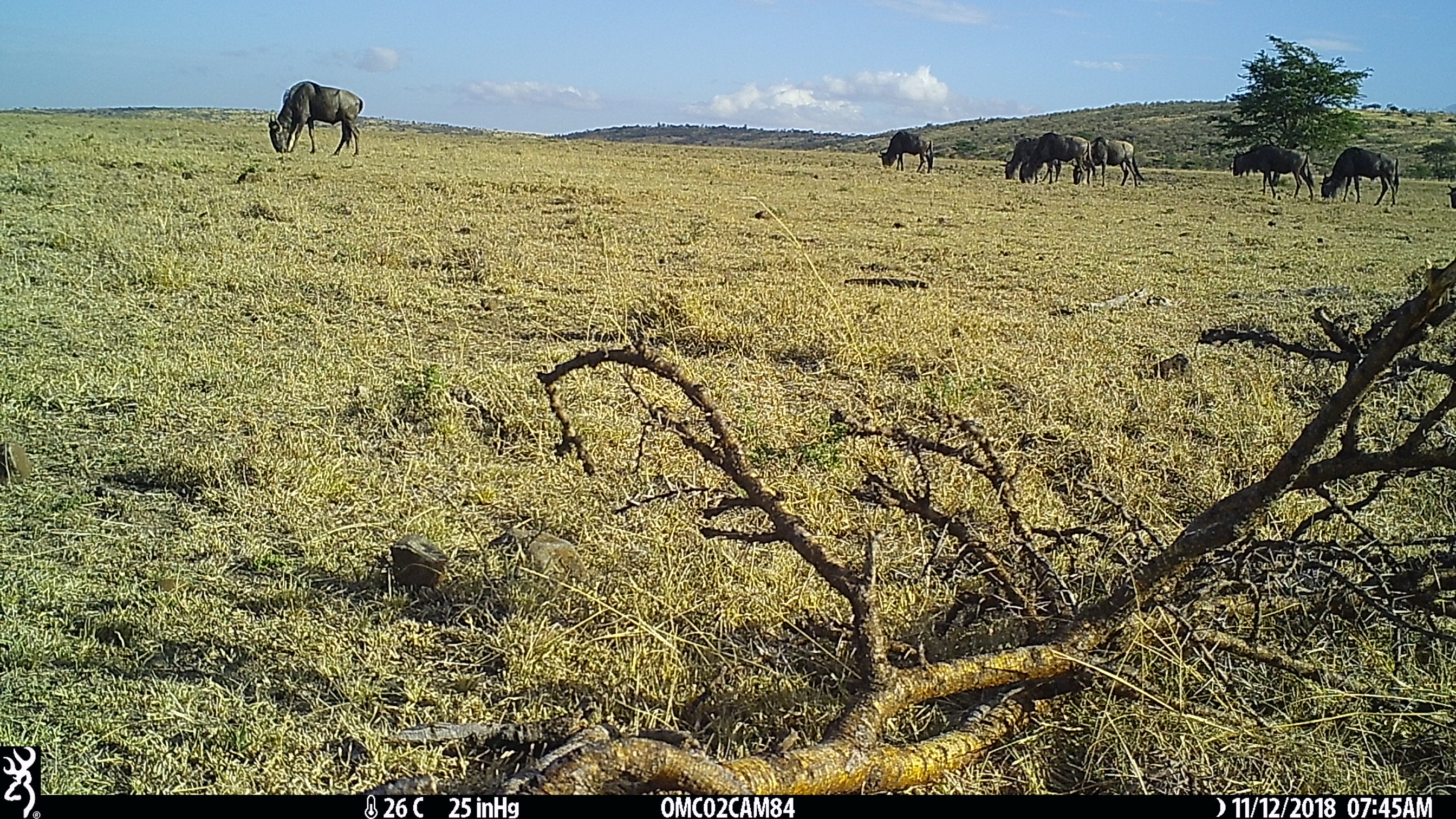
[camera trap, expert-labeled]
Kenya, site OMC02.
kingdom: Animalia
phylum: Chordata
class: Mammalia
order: Artiodactyla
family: Bovidae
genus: Connochaetes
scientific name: Connochaetes taurinus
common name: blue wildebeest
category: wildebeest